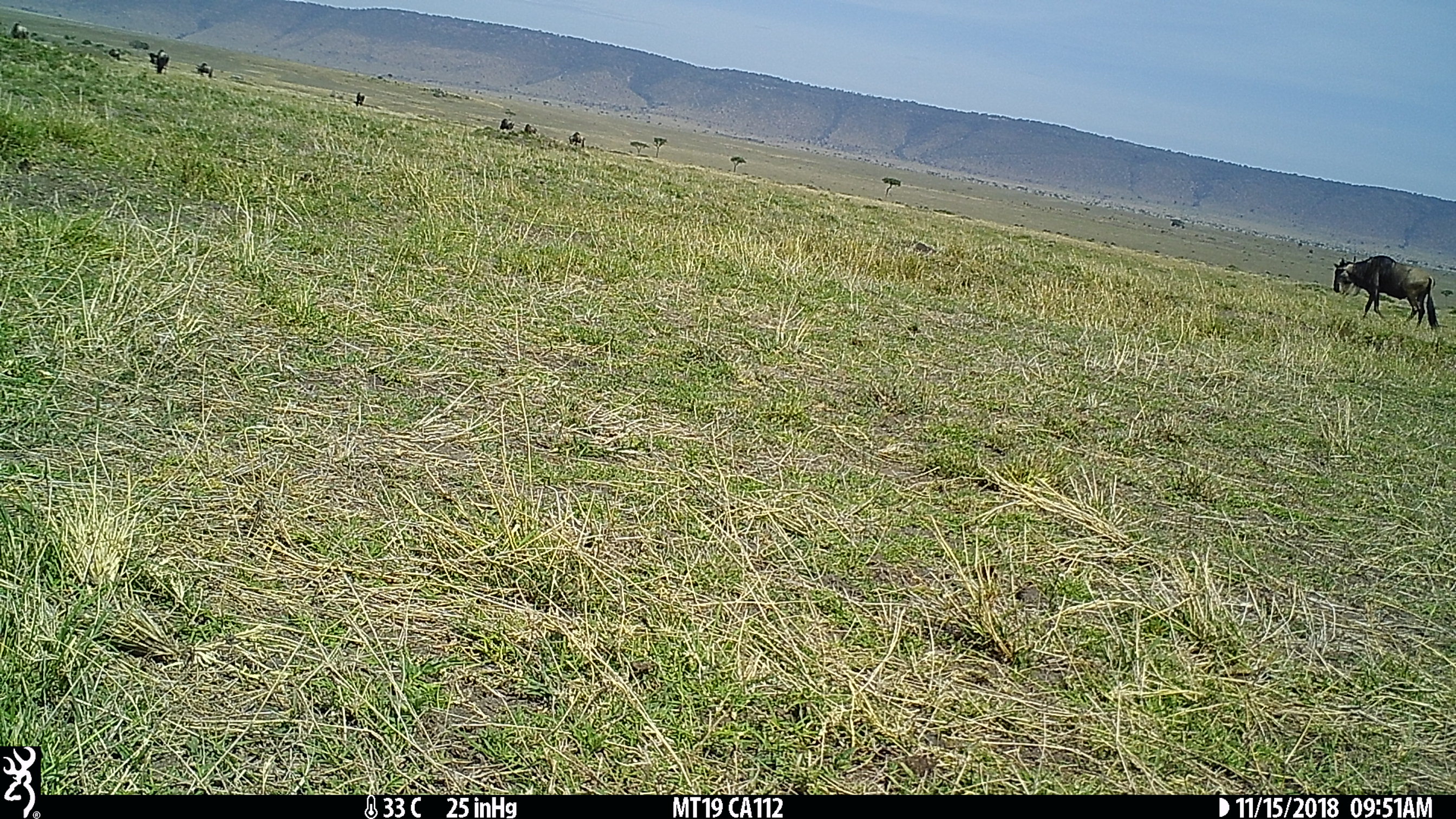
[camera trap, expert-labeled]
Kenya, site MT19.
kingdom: Animalia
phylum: Chordata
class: Mammalia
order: Artiodactyla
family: Bovidae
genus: Connochaetes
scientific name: Connochaetes taurinus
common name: blue wildebeest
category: wildebeest